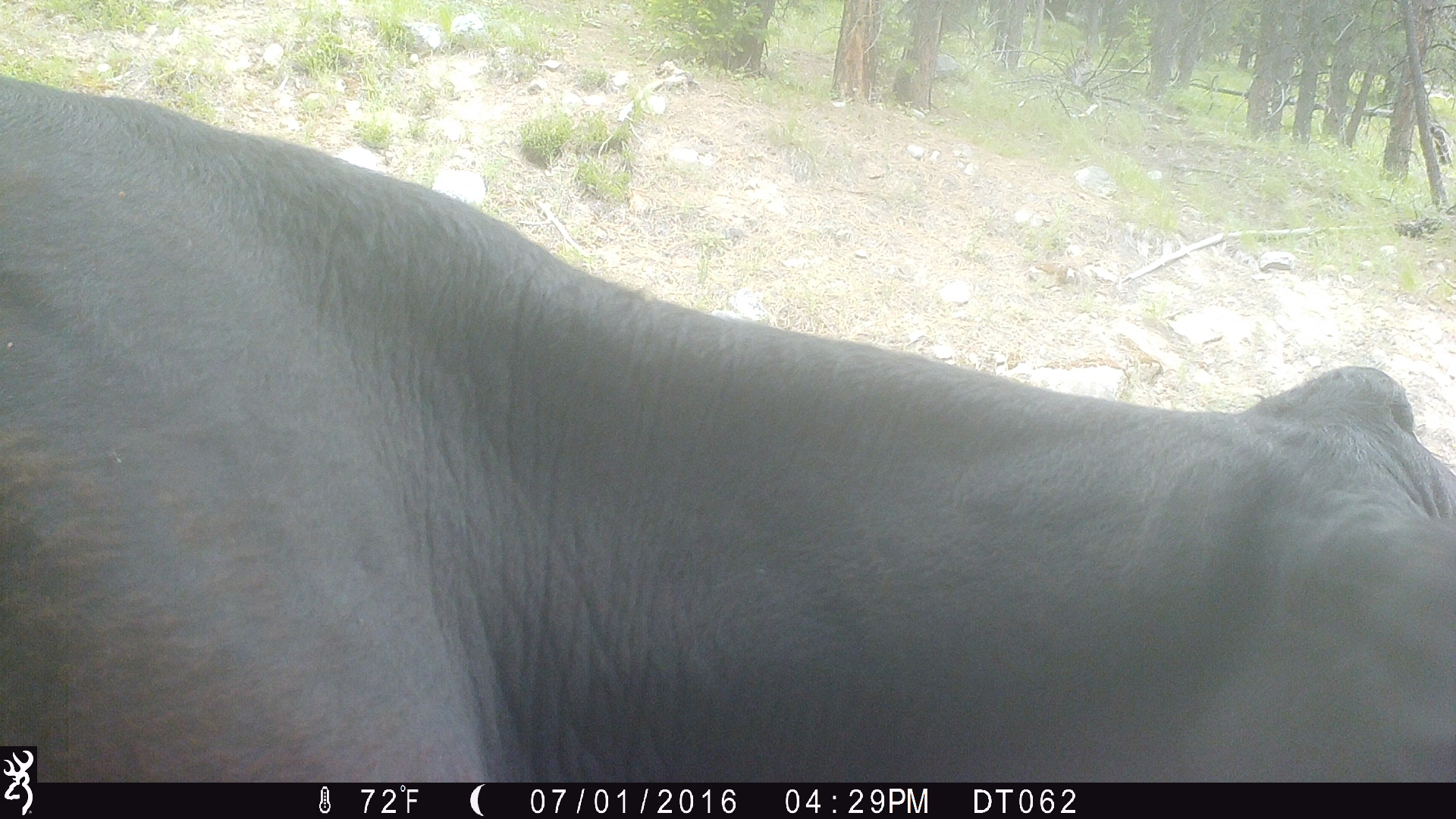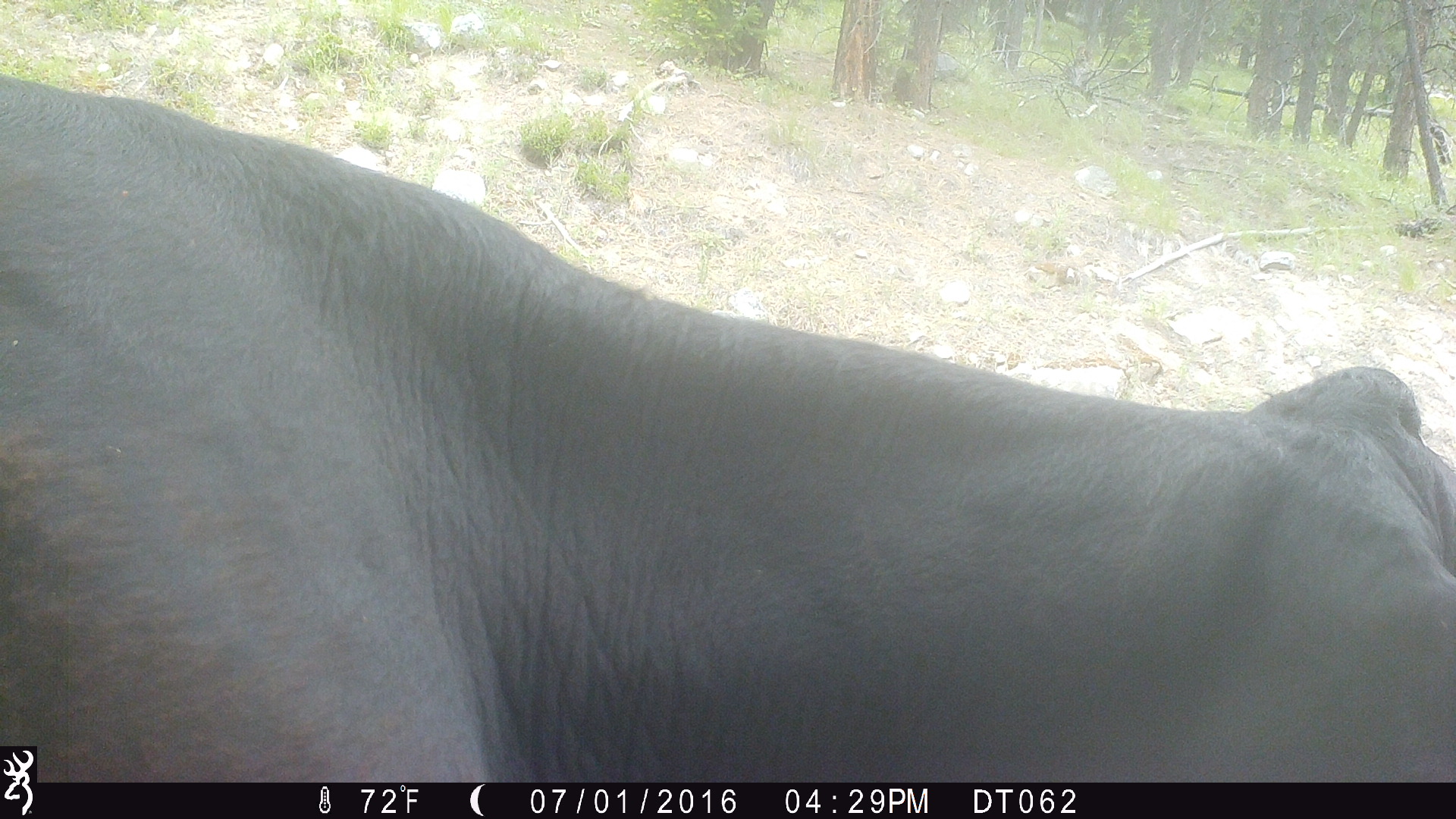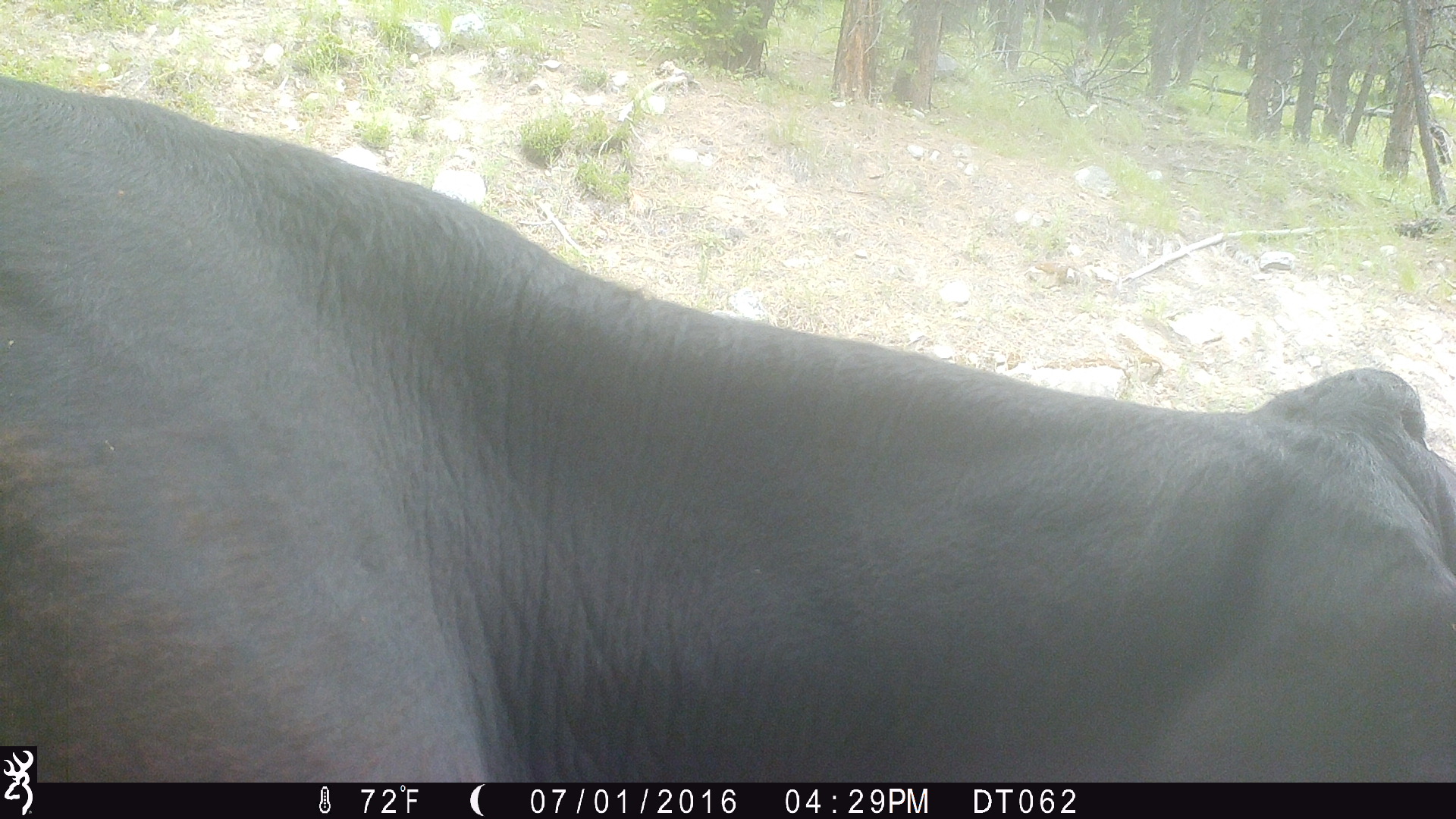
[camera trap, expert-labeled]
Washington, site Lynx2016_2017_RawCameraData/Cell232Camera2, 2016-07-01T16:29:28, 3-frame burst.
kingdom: Animalia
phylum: Chordata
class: Mammalia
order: Artiodactyla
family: Bovidae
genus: Bos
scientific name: Bos taurus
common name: domestic cattle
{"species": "domestic cattle (Bos taurus)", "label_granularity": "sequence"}